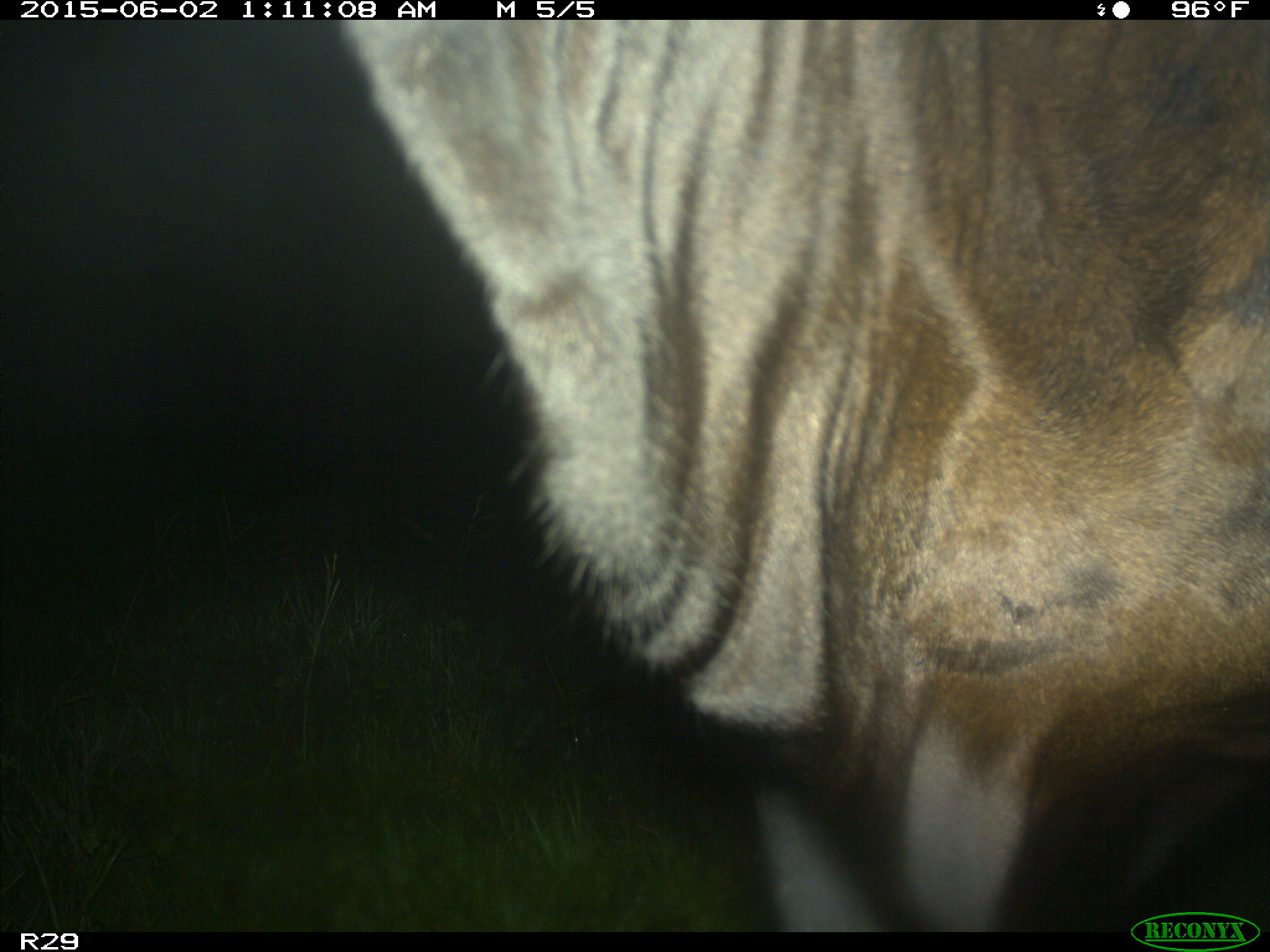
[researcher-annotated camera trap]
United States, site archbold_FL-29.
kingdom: Animalia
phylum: Chordata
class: Mammalia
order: Artiodactyla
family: Bovidae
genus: Bos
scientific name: Bos taurus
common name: domestic cow